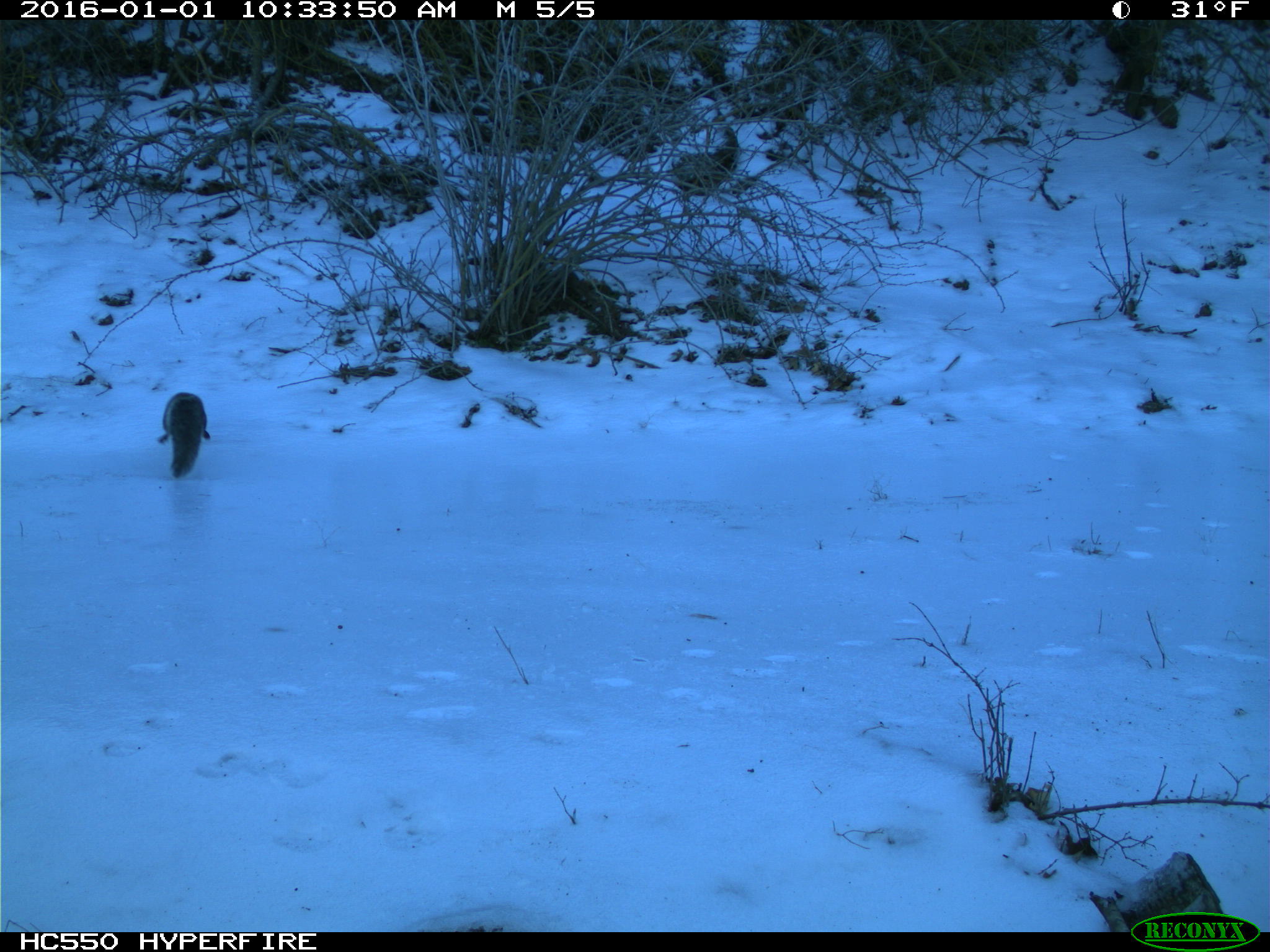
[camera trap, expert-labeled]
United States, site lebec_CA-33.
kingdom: Animalia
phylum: Chordata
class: Mammalia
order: Rodentia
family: Sciuridae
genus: Sciurus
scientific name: Sciurus carolinensis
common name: eastern gray squirrel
Sciurus carolinensis (eastern gray squirrel).